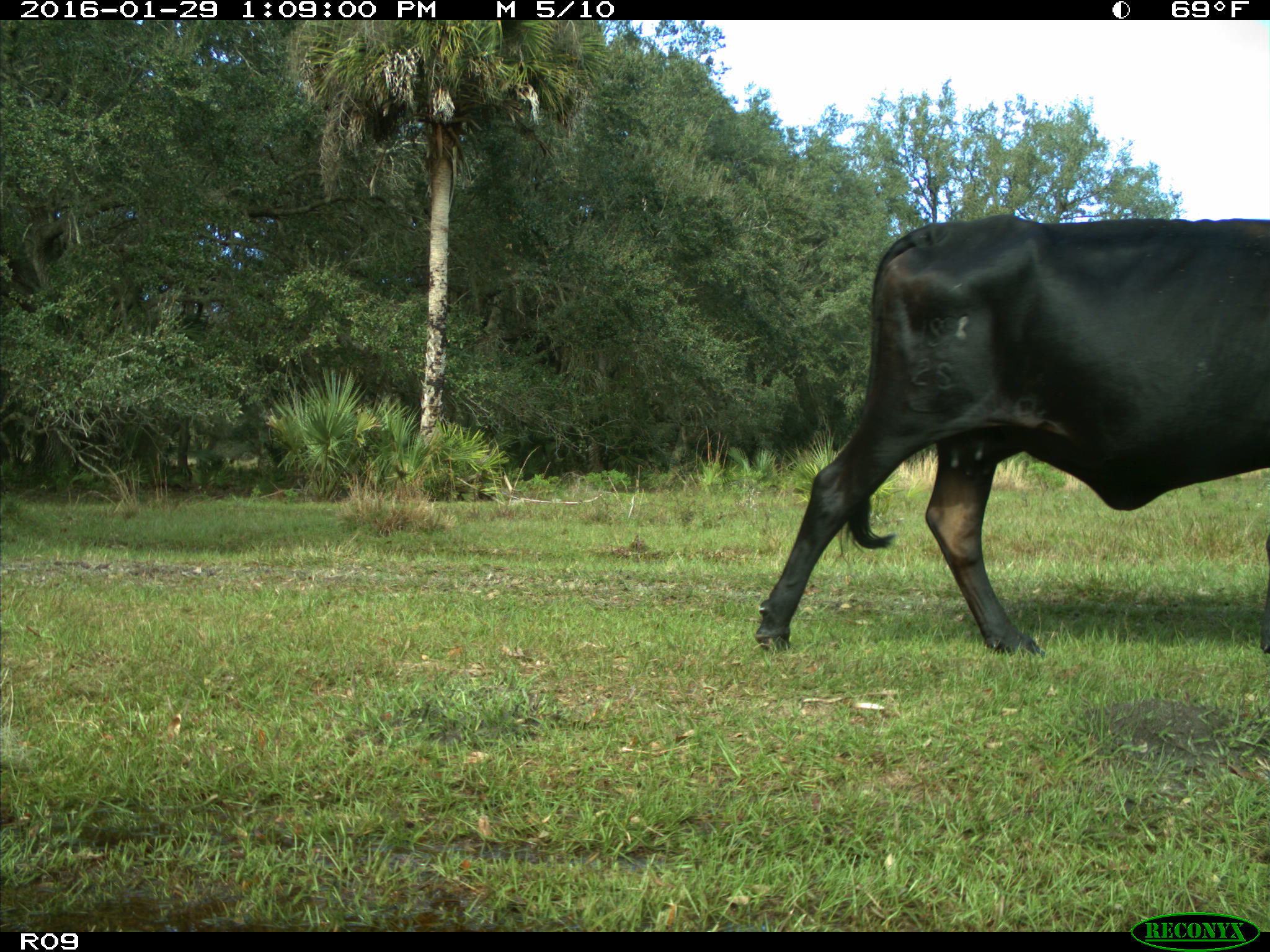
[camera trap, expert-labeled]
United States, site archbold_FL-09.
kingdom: Animalia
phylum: Chordata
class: Mammalia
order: Artiodactyla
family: Bovidae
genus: Bos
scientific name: Bos taurus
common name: domestic cow